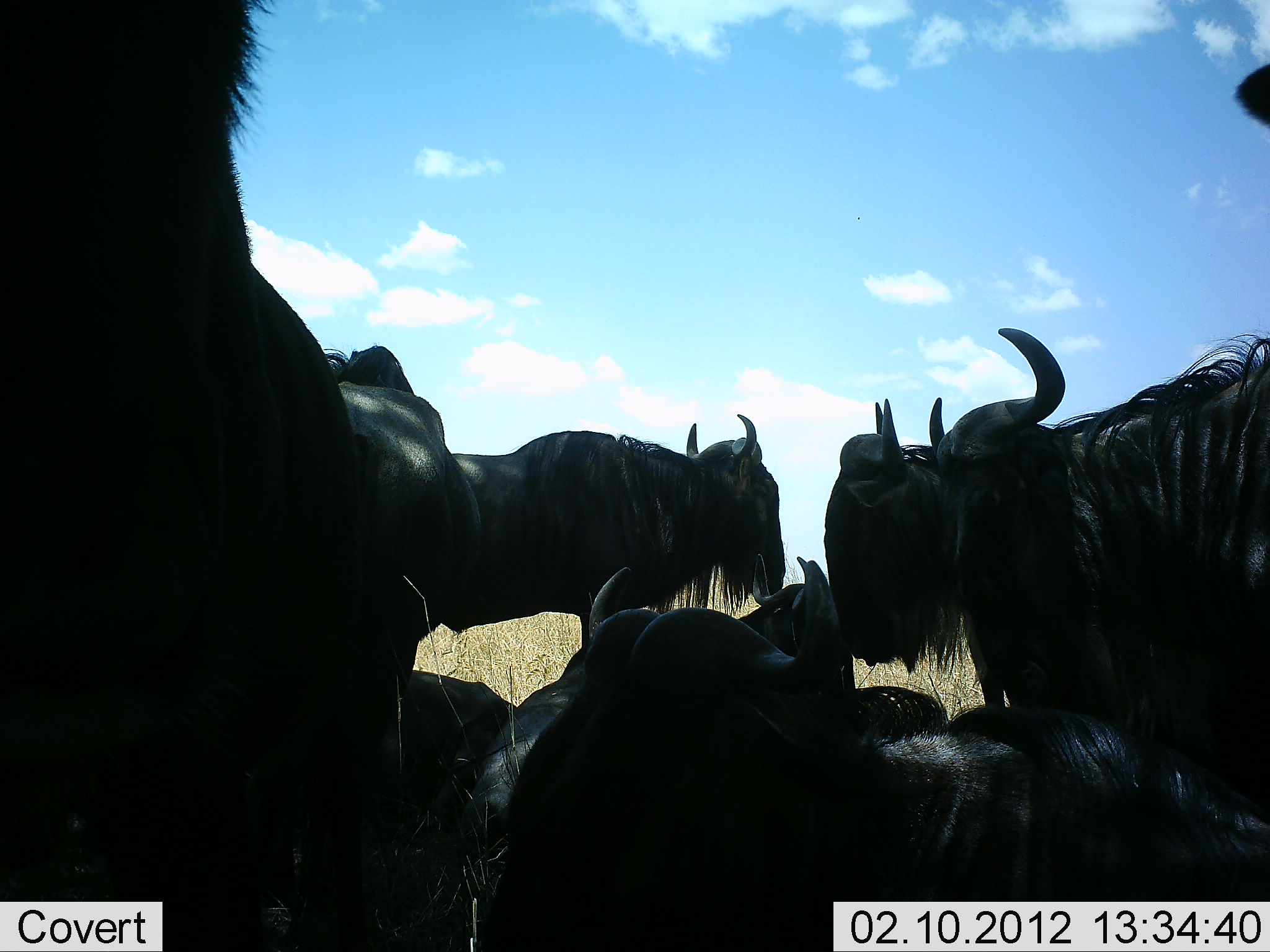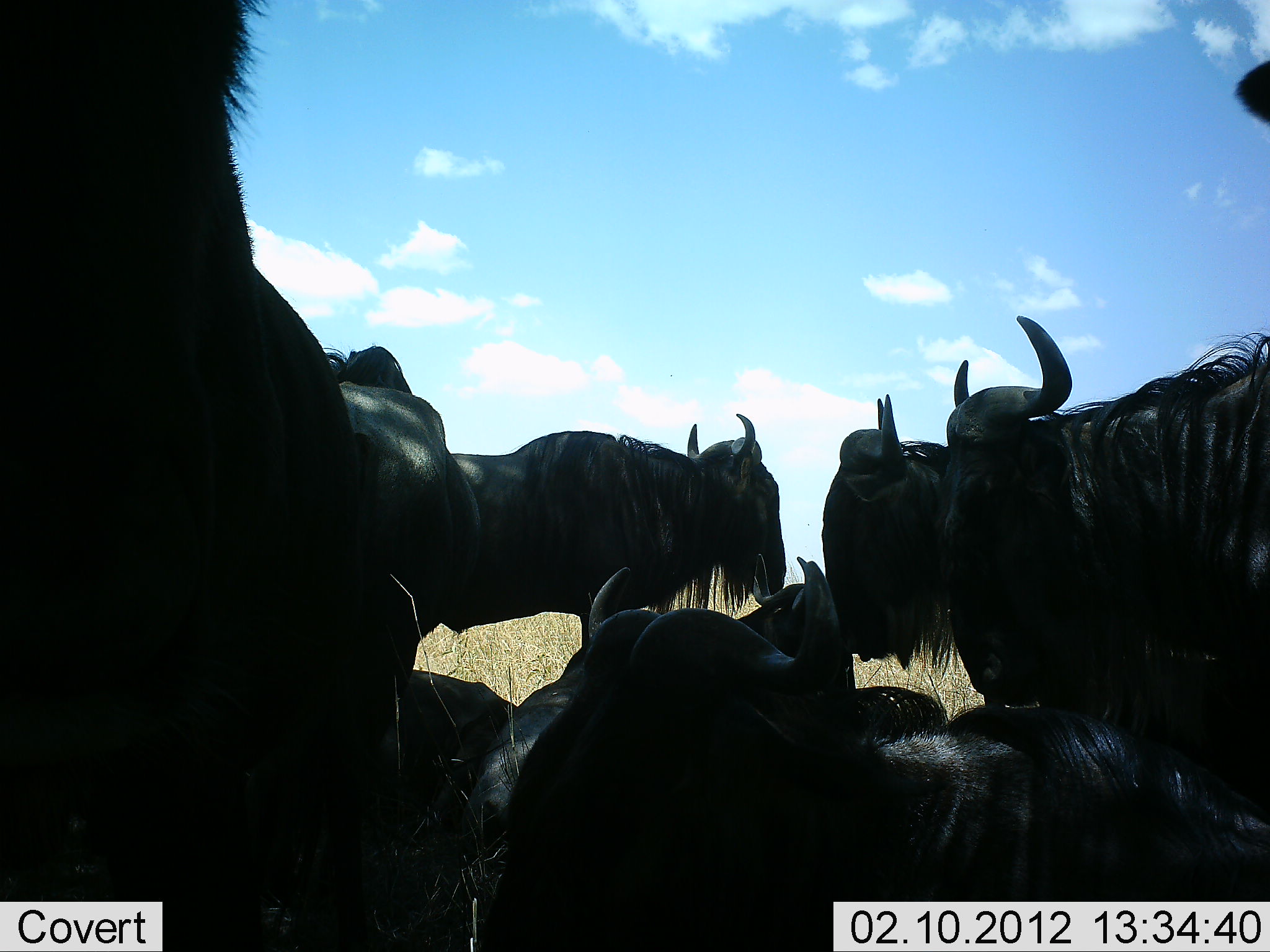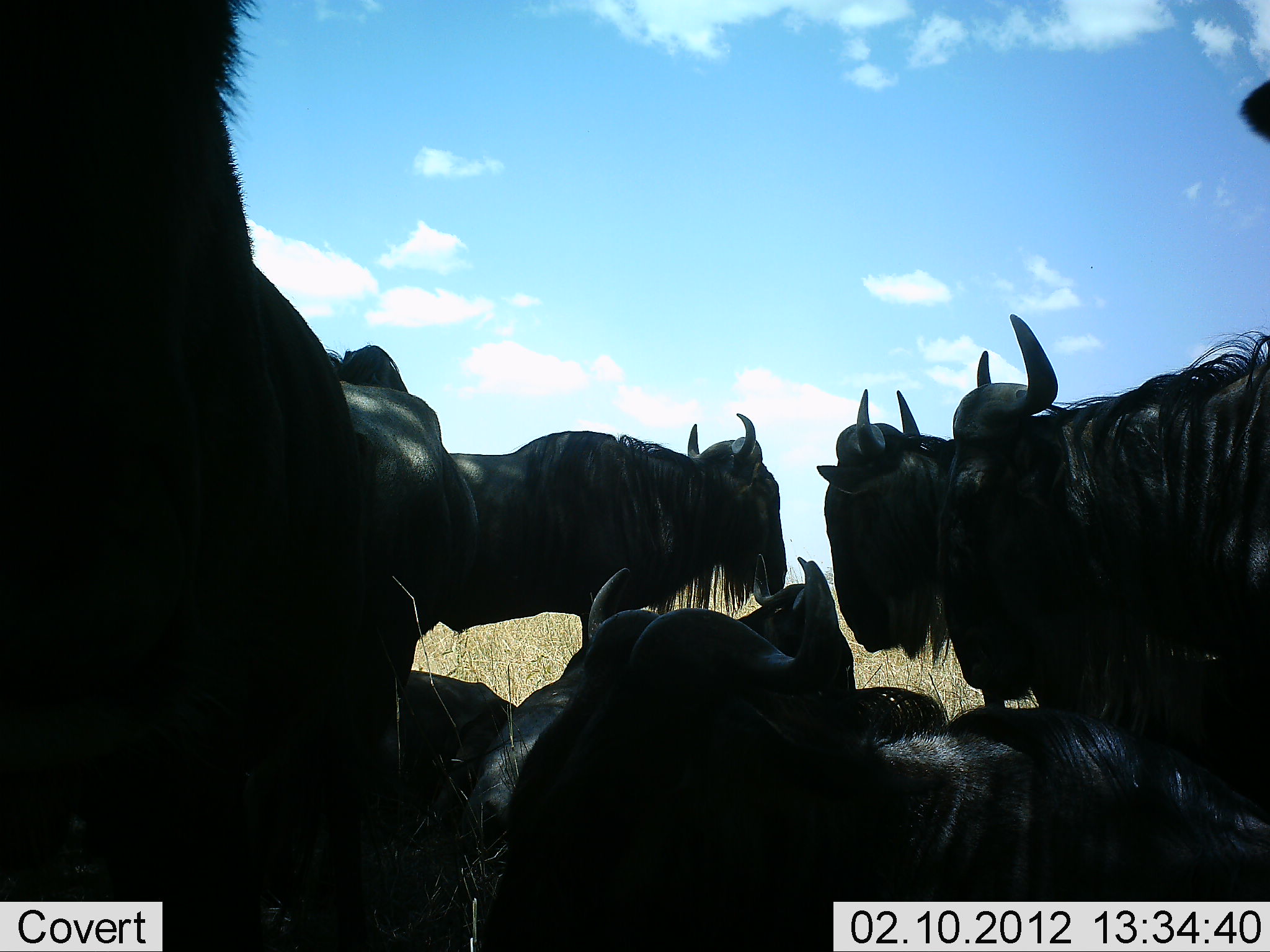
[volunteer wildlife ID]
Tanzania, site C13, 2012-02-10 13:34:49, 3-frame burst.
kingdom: Animalia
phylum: Chordata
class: Mammalia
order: Artiodactyla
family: Bovidae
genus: Connochaetes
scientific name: Connochaetes taurinus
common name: blue wildebeest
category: wildebeest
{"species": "wildebeest (blue wildebeest) (Connochaetes taurinus)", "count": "8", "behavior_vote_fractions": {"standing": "87%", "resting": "96%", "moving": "0%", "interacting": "4%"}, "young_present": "0%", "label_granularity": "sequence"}